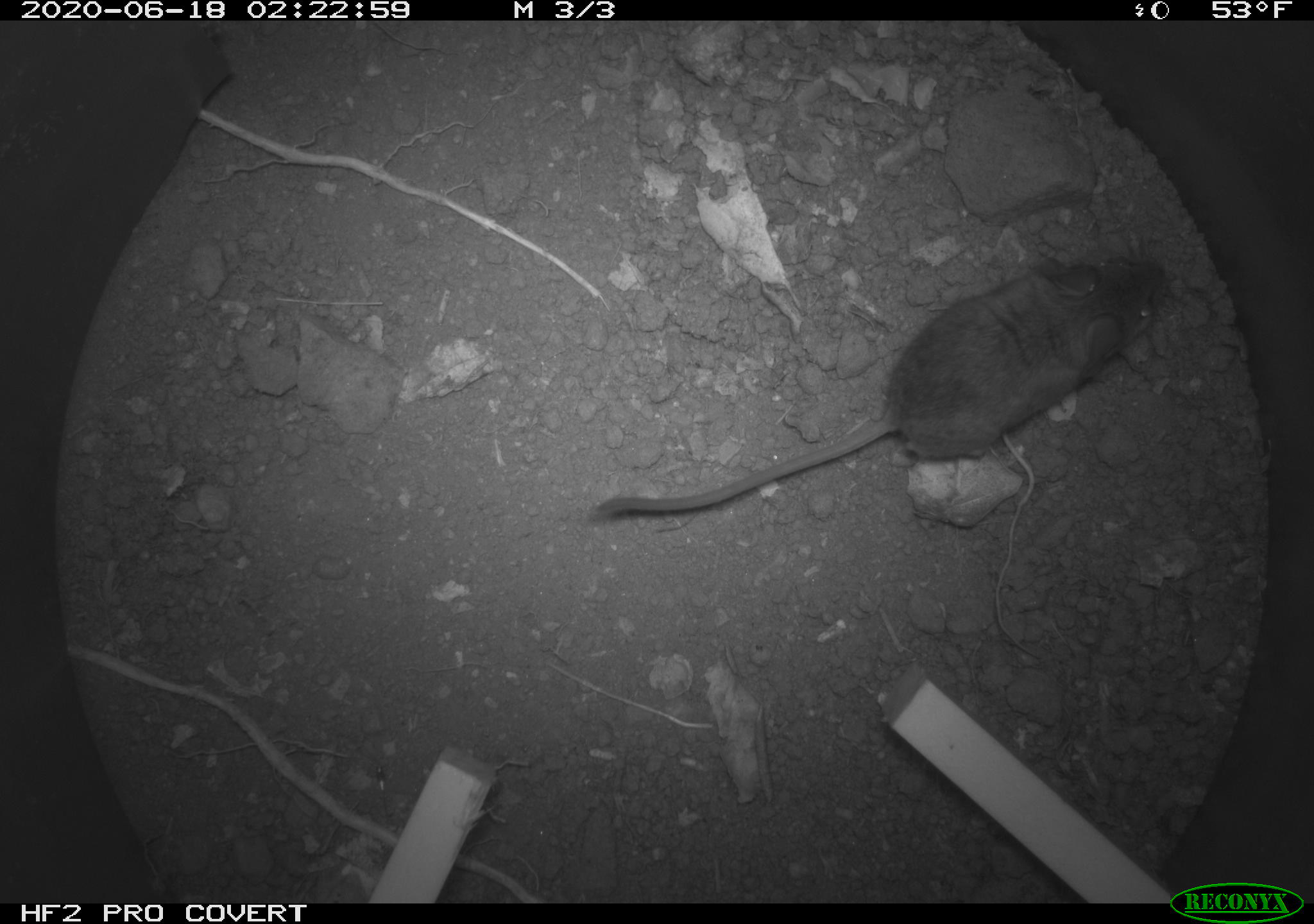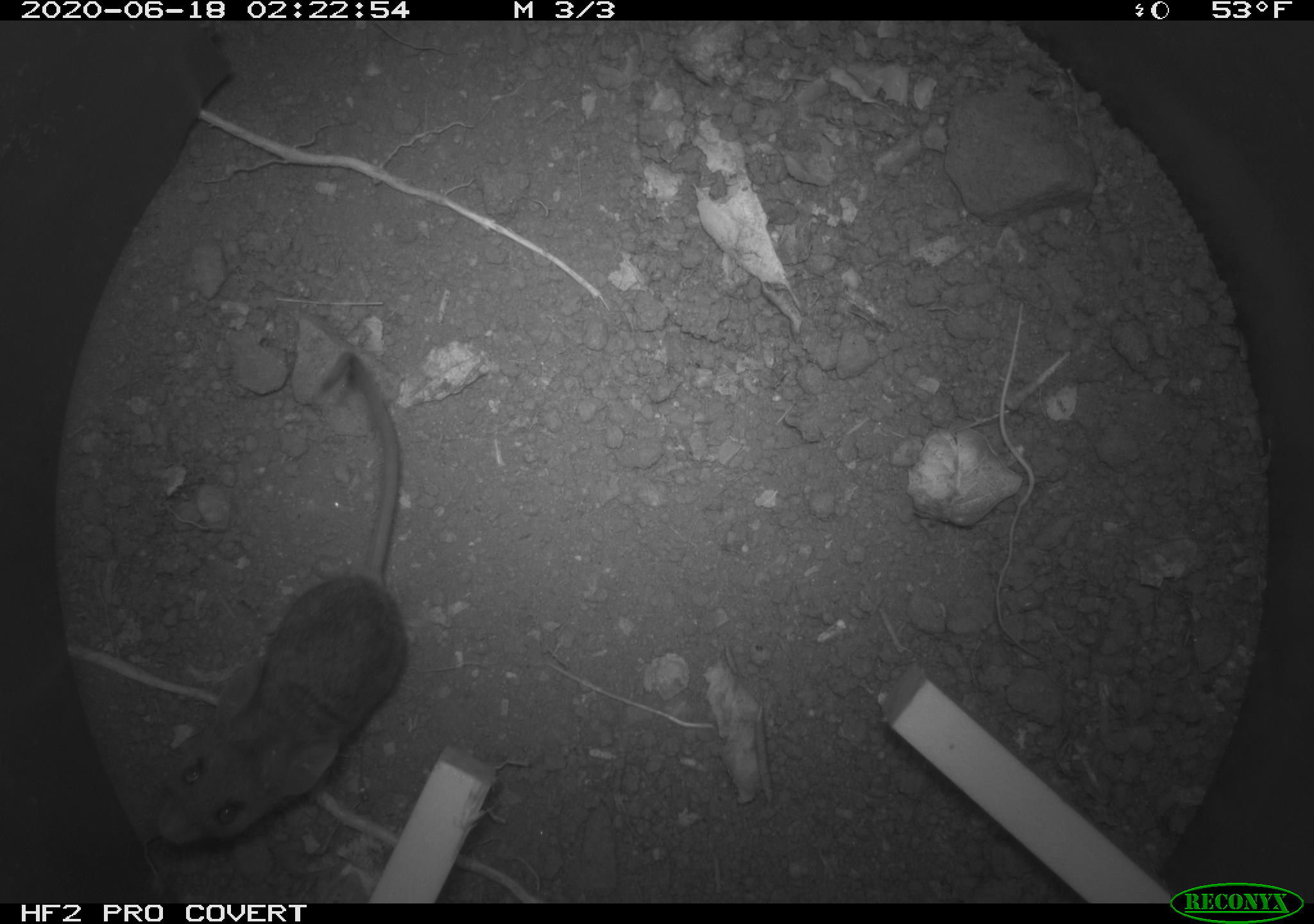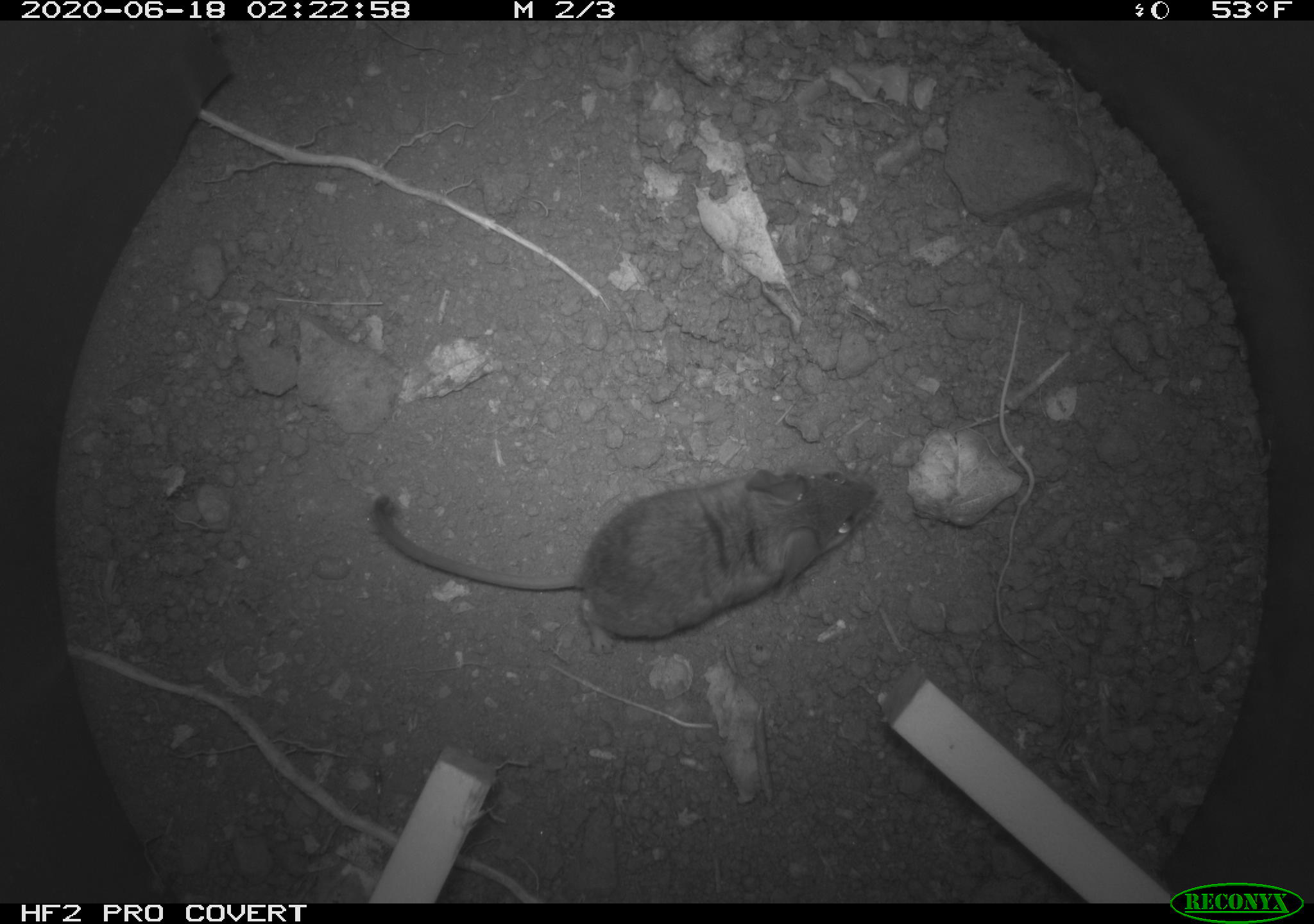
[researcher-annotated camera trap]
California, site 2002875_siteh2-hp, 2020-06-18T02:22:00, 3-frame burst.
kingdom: Animalia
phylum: Chordata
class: Mammalia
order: Rodentia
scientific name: Rodentia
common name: mouse species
Mouse species (Rodentia).